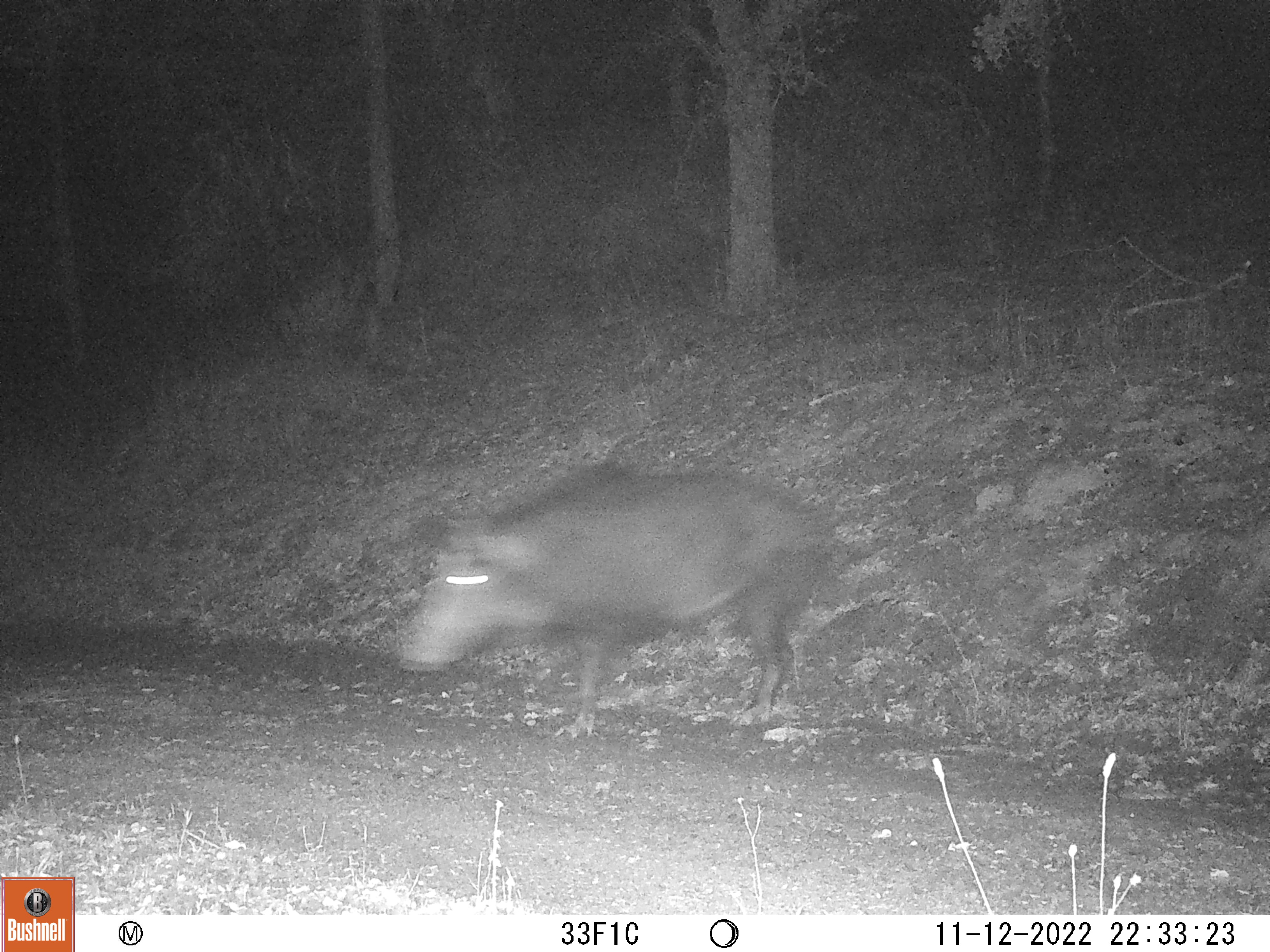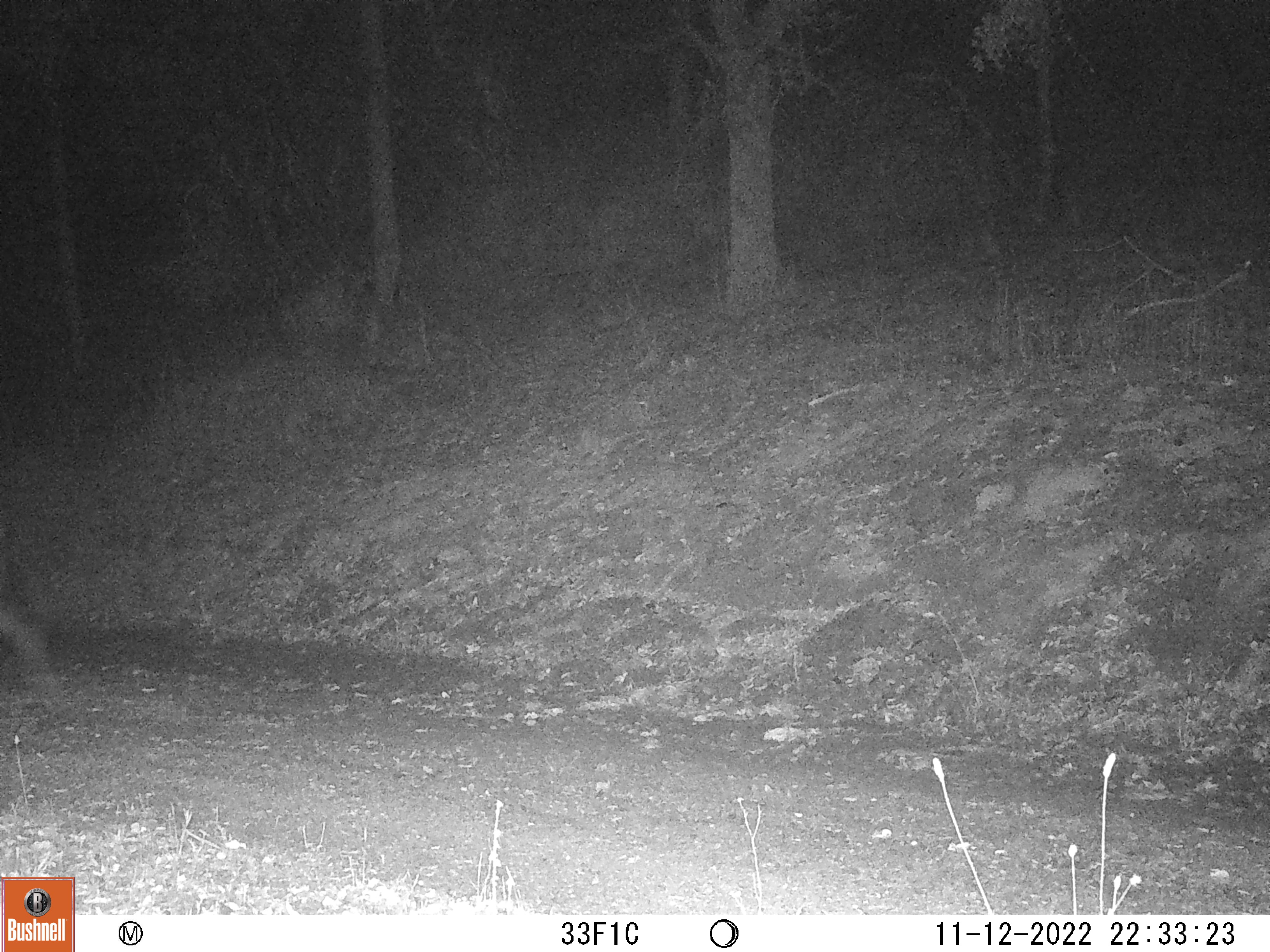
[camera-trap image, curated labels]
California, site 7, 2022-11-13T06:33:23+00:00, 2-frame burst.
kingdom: Animalia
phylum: Chordata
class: Mammalia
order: Artiodactyla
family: Suidae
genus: Sus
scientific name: Sus scrofa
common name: wild boar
Wild boar (Sus scrofa).